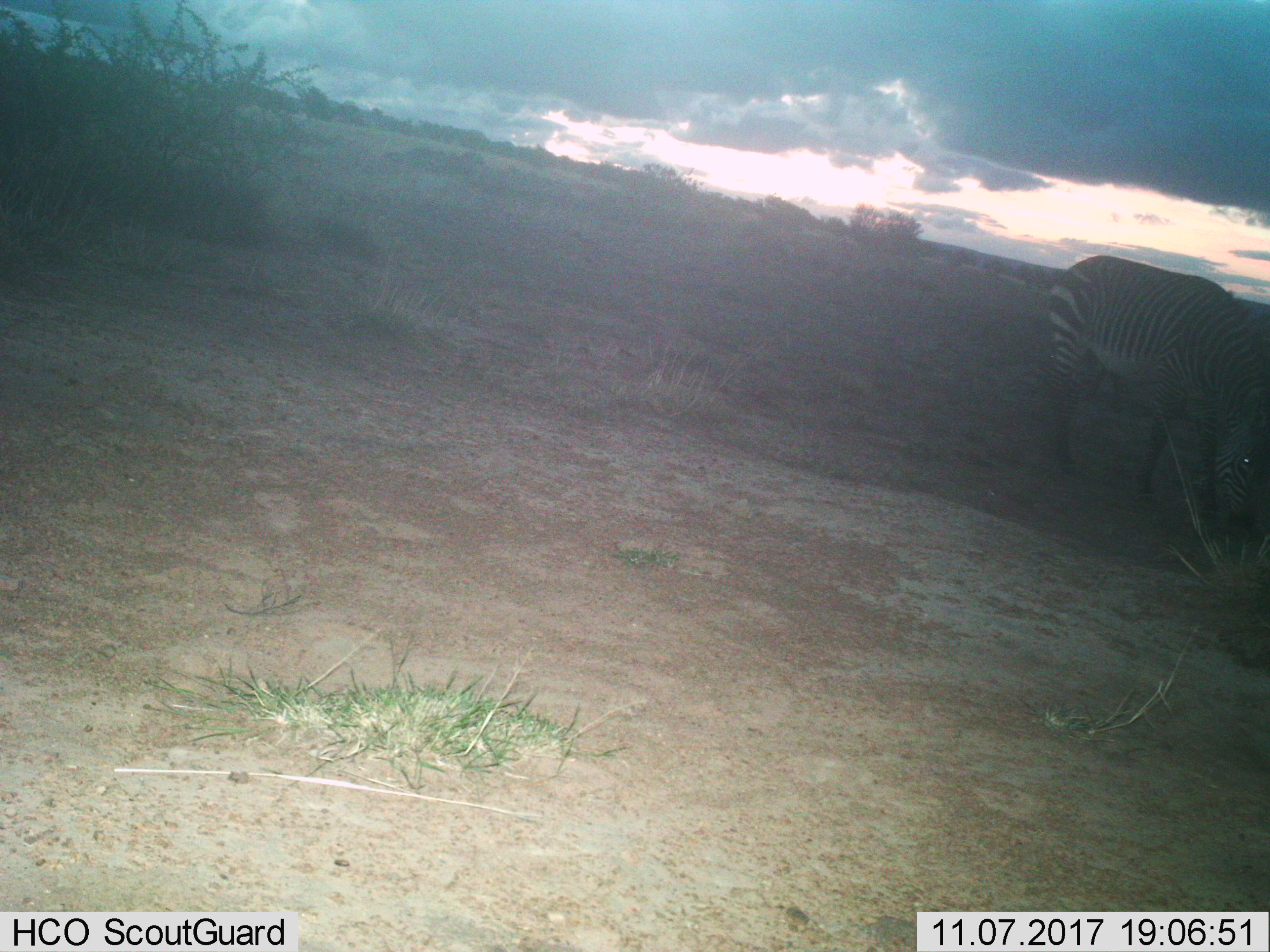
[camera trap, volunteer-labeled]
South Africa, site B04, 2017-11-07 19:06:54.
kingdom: Animalia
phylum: Chordata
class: Mammalia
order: Perissodactyla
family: Equidae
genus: Equus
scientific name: Equus zebra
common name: mountain zebra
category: zebramountain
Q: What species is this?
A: Zebramountain (mountain zebra) (Equus zebra).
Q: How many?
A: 1.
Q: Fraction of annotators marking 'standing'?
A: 17%.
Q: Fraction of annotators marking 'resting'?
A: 0%.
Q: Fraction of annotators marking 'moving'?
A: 17%.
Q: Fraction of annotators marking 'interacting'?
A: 0%.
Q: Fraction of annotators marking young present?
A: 0%.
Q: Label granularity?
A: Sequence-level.